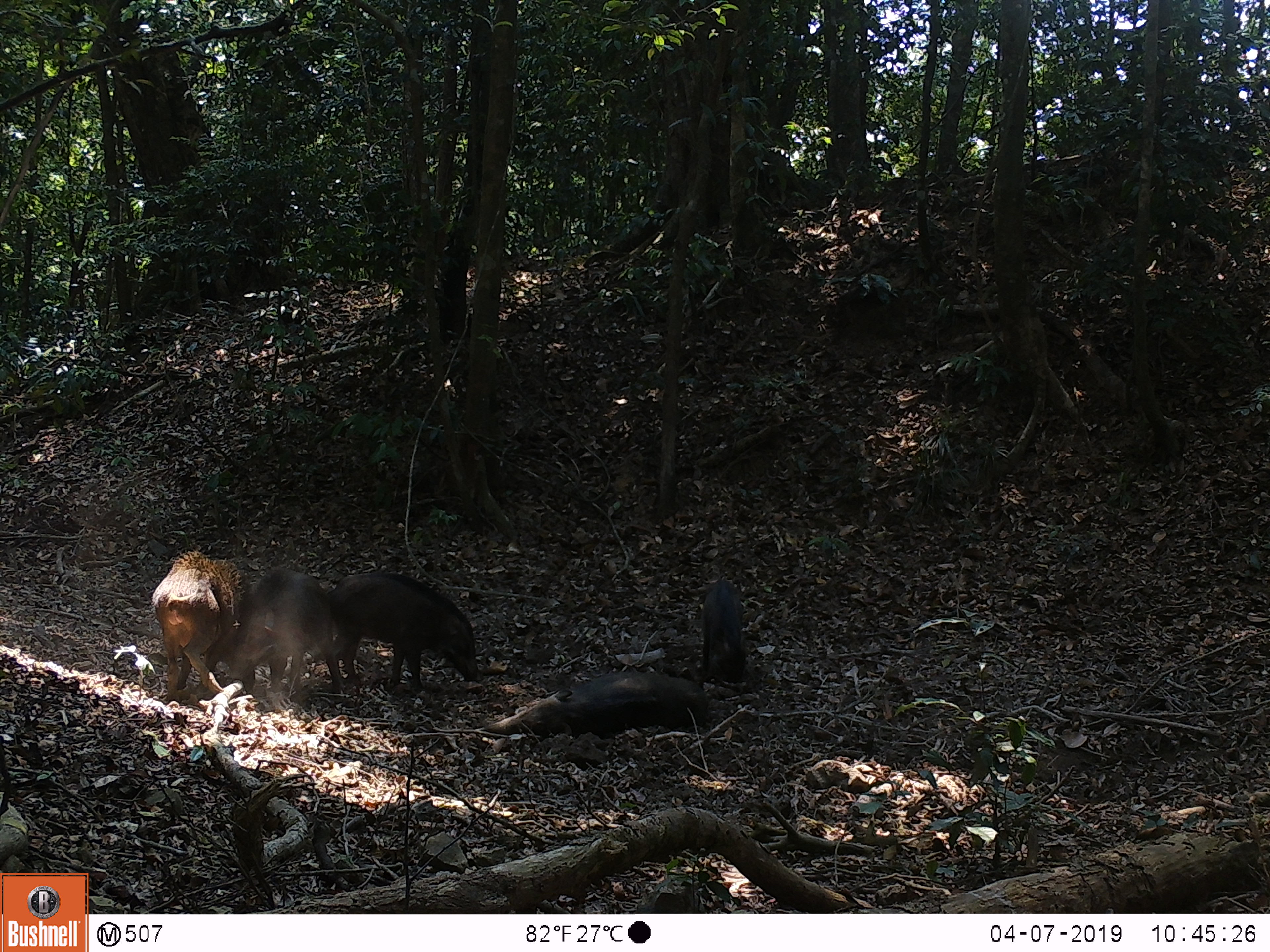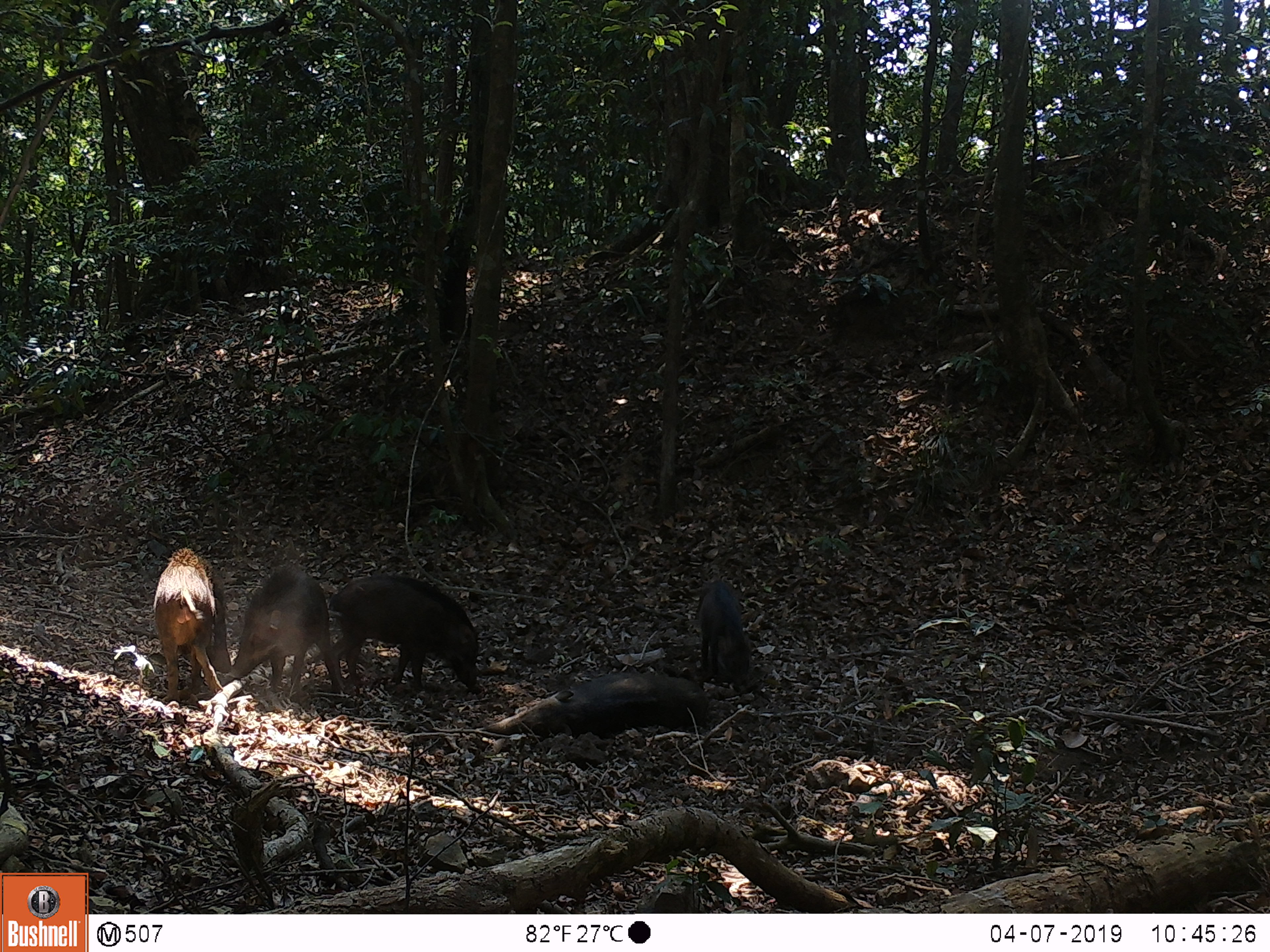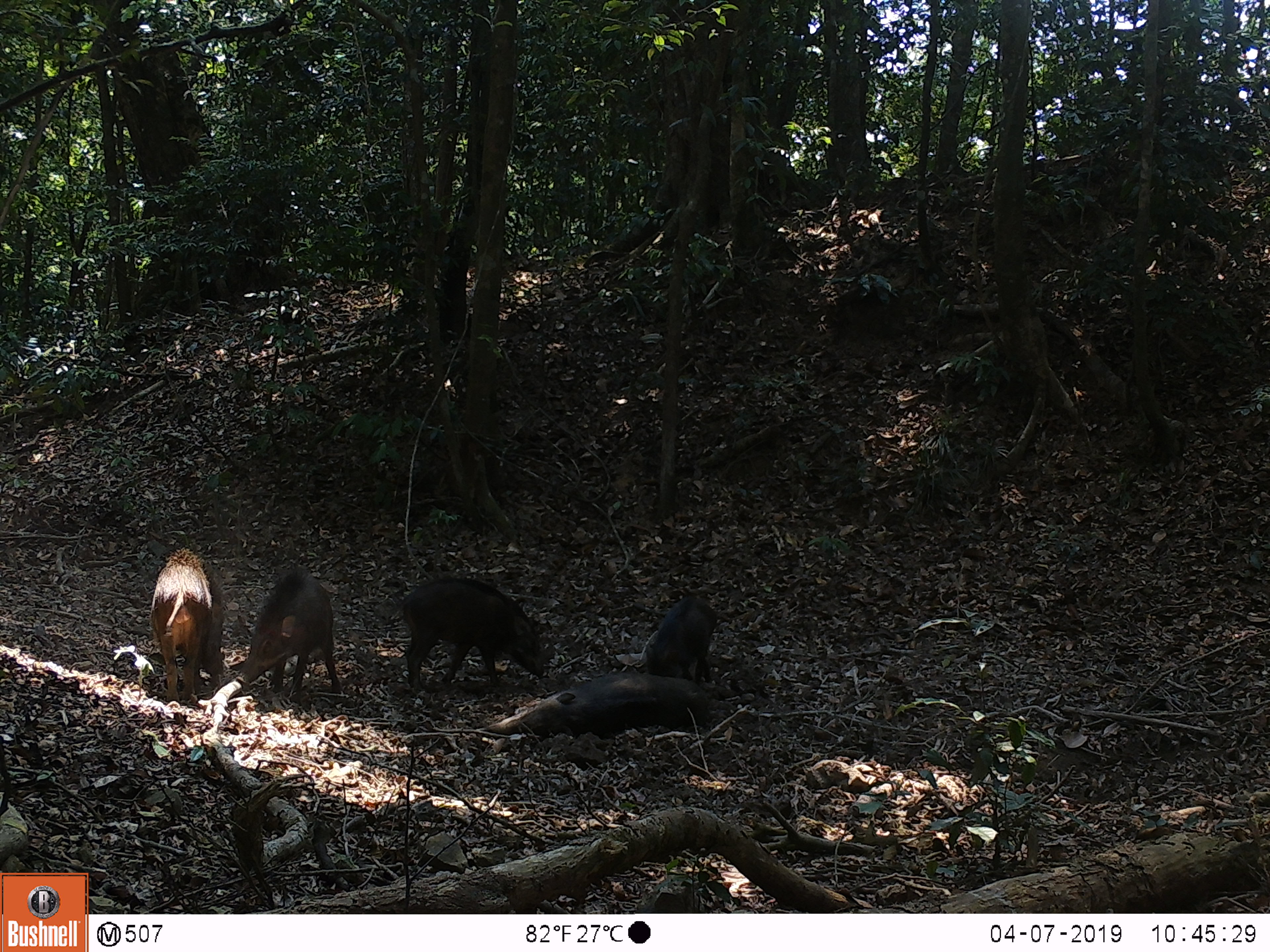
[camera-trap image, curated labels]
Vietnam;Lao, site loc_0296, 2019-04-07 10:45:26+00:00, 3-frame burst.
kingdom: Animalia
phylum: Chordata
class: Mammalia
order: Artiodactyla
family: Suidae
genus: Sus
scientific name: Sus scrofa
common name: eurasian wild pig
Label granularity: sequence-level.